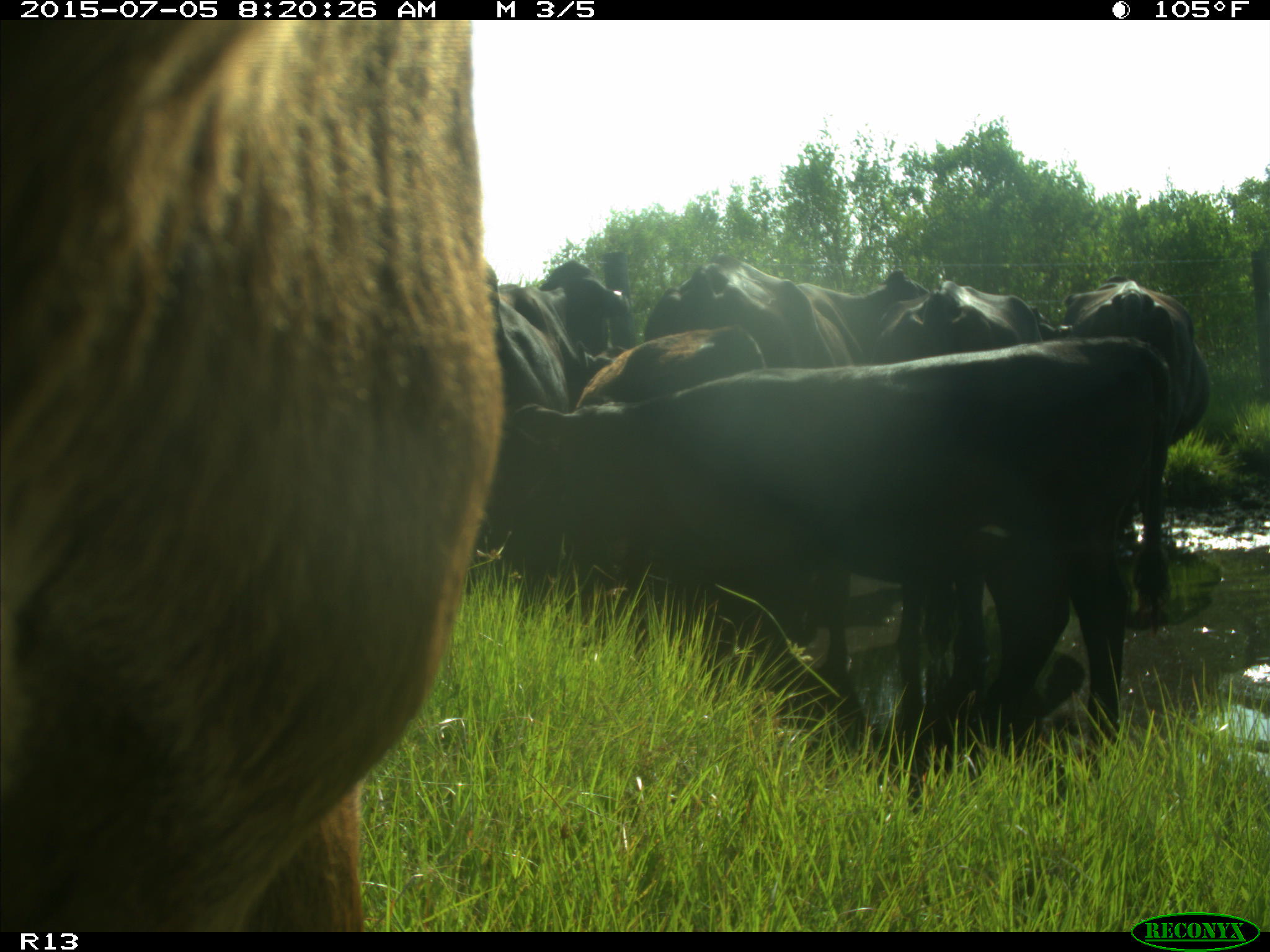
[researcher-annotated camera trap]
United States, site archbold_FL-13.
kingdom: Animalia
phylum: Chordata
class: Mammalia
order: Artiodactyla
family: Bovidae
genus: Bos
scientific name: Bos taurus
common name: domestic cow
Bos taurus (domestic cow).